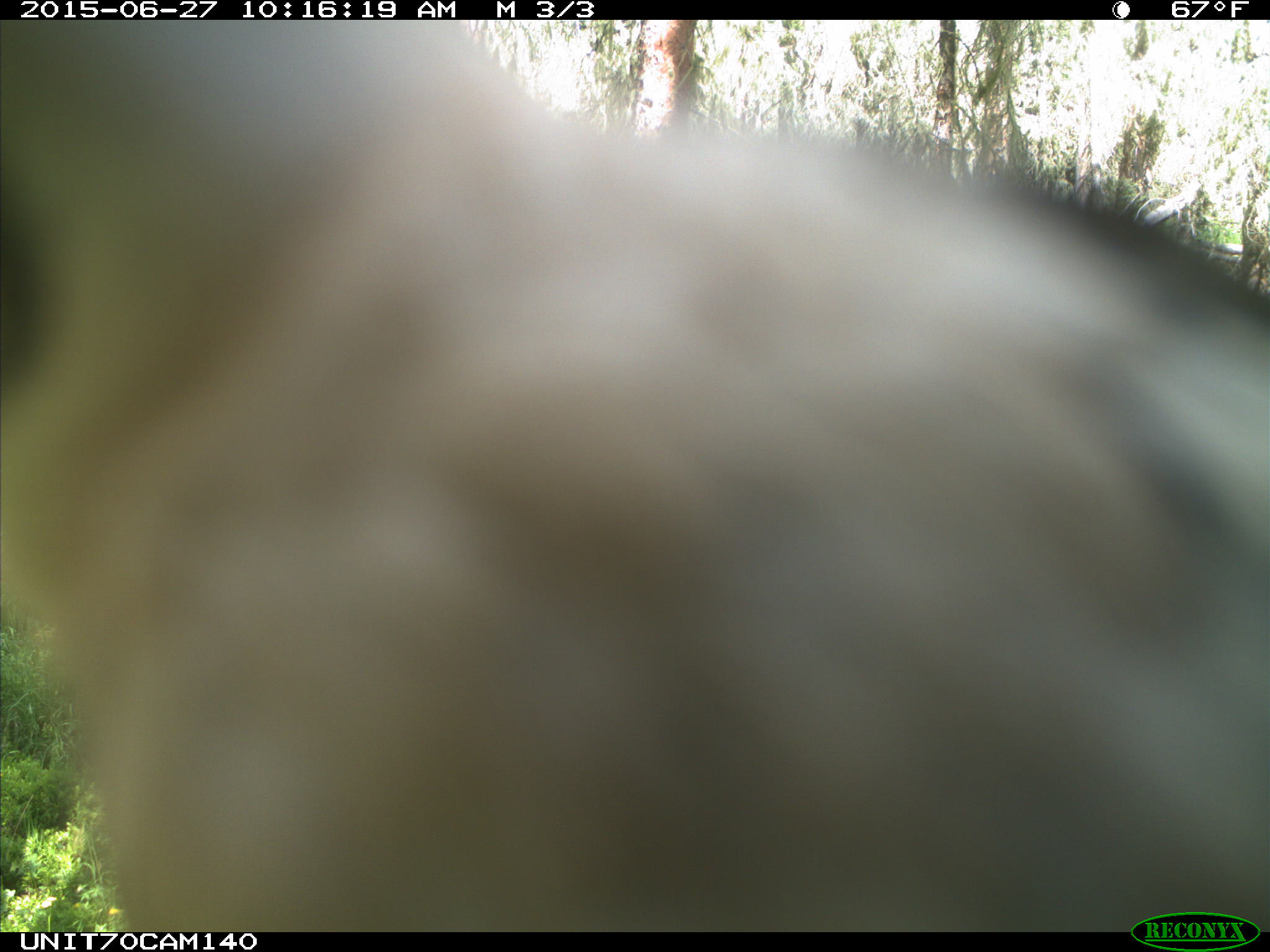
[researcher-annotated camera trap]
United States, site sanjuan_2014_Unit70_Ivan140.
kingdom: Animalia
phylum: Chordata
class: Aves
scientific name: Aves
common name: birds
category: unidentified bird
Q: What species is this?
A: Unidentified bird (birds) (Aves).